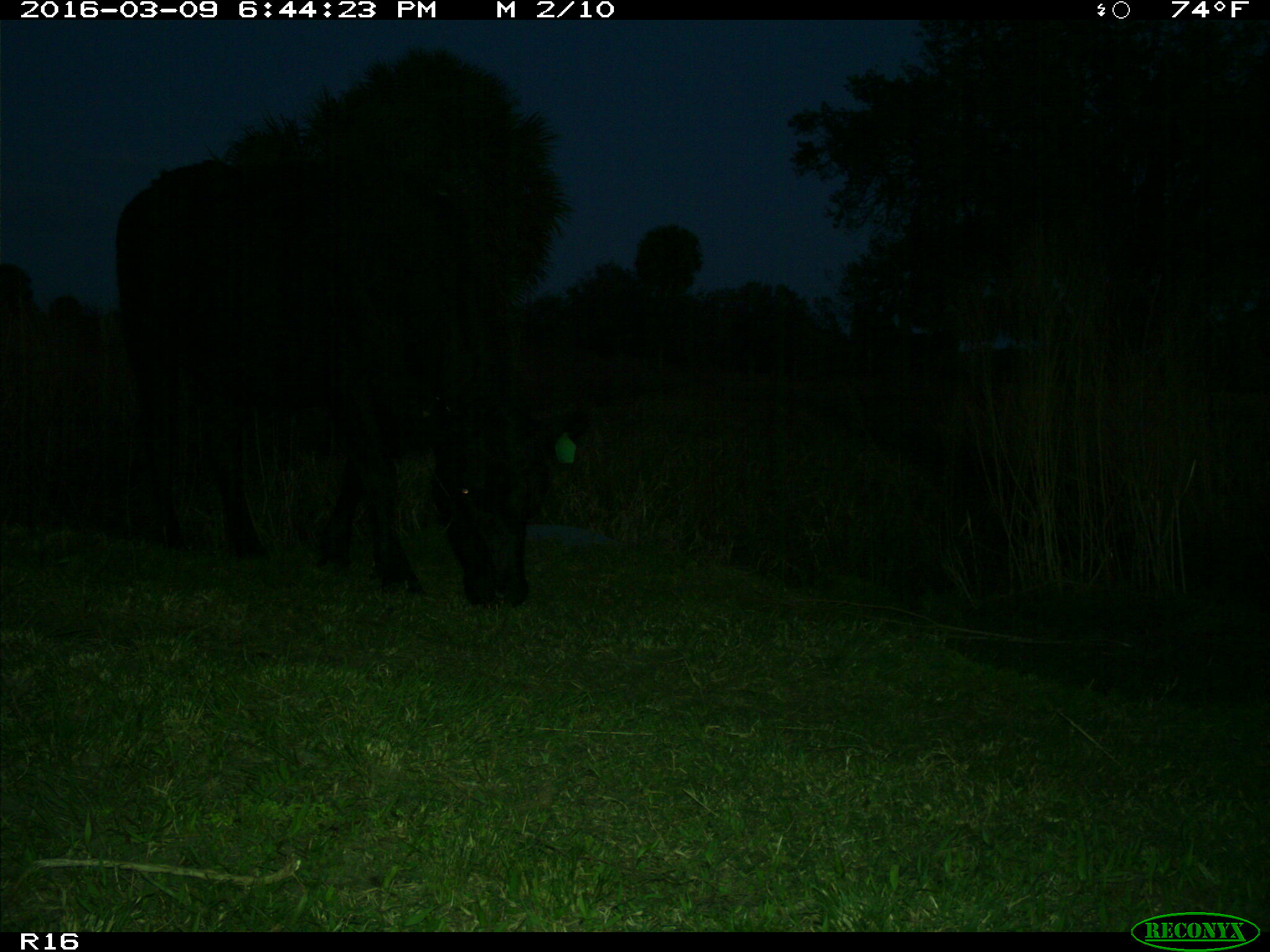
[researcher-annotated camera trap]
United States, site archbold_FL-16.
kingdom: Animalia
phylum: Chordata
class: Mammalia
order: Artiodactyla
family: Bovidae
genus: Bos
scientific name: Bos taurus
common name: domestic cow